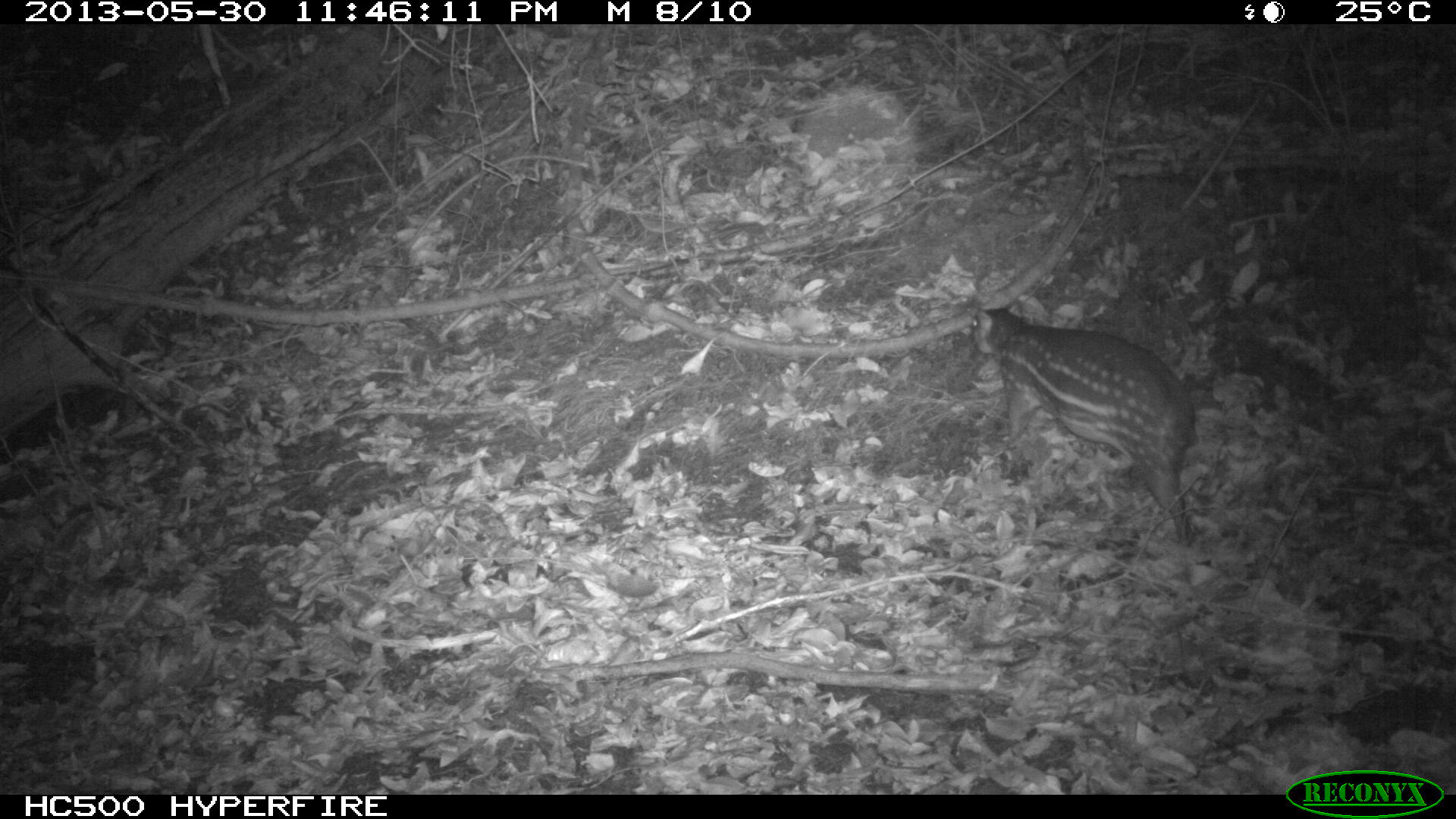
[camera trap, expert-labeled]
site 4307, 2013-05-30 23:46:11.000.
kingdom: Animalia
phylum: Chordata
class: Mammalia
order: Rodentia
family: Cuniculidae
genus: Cuniculus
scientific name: Cuniculus paca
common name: lowland paca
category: agouti paca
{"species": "agouti paca (lowland paca) (Cuniculus paca)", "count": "1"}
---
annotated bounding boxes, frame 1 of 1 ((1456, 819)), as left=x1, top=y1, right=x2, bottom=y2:
agouti paca: left=964, top=299, right=1197, bottom=548